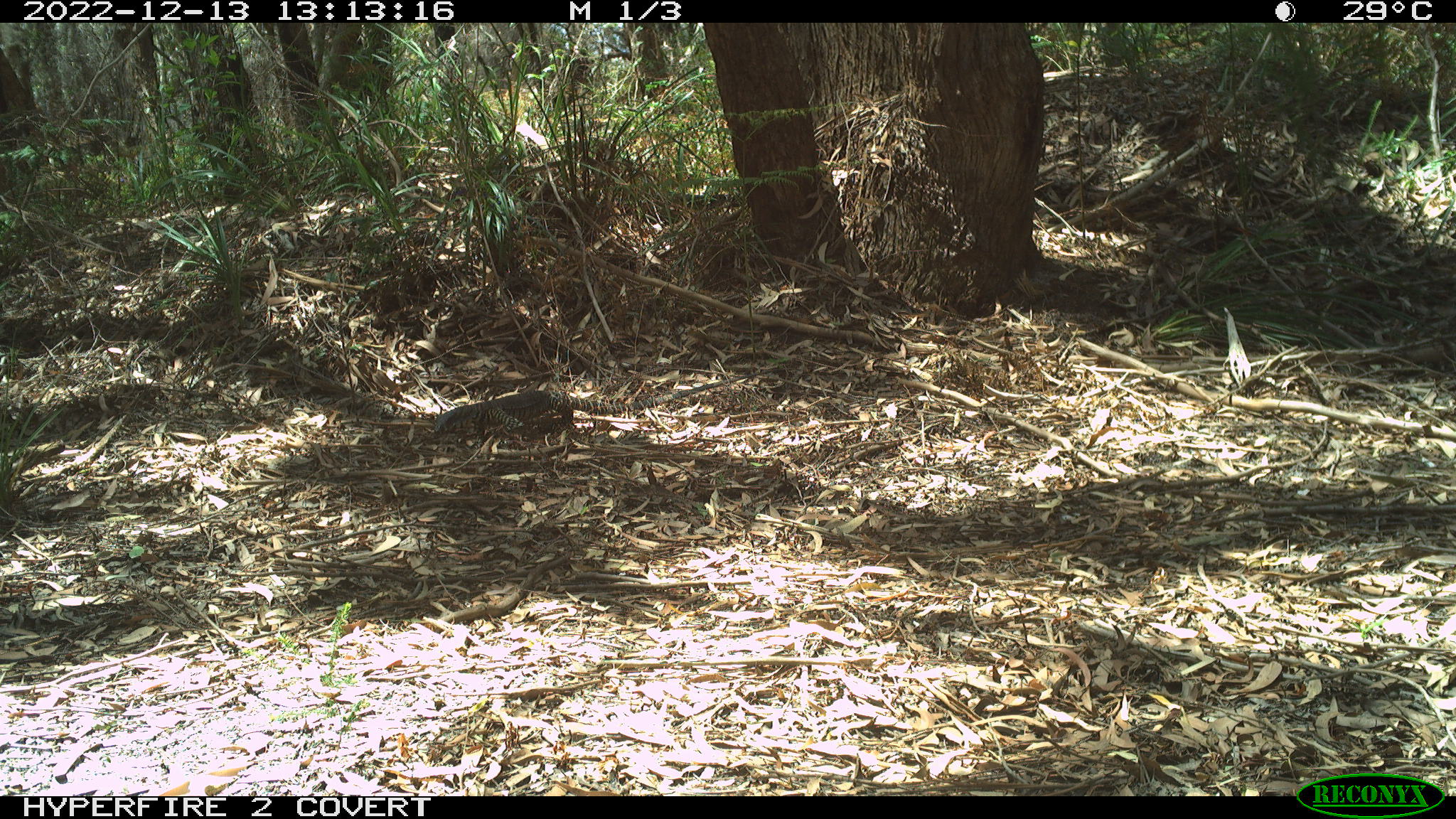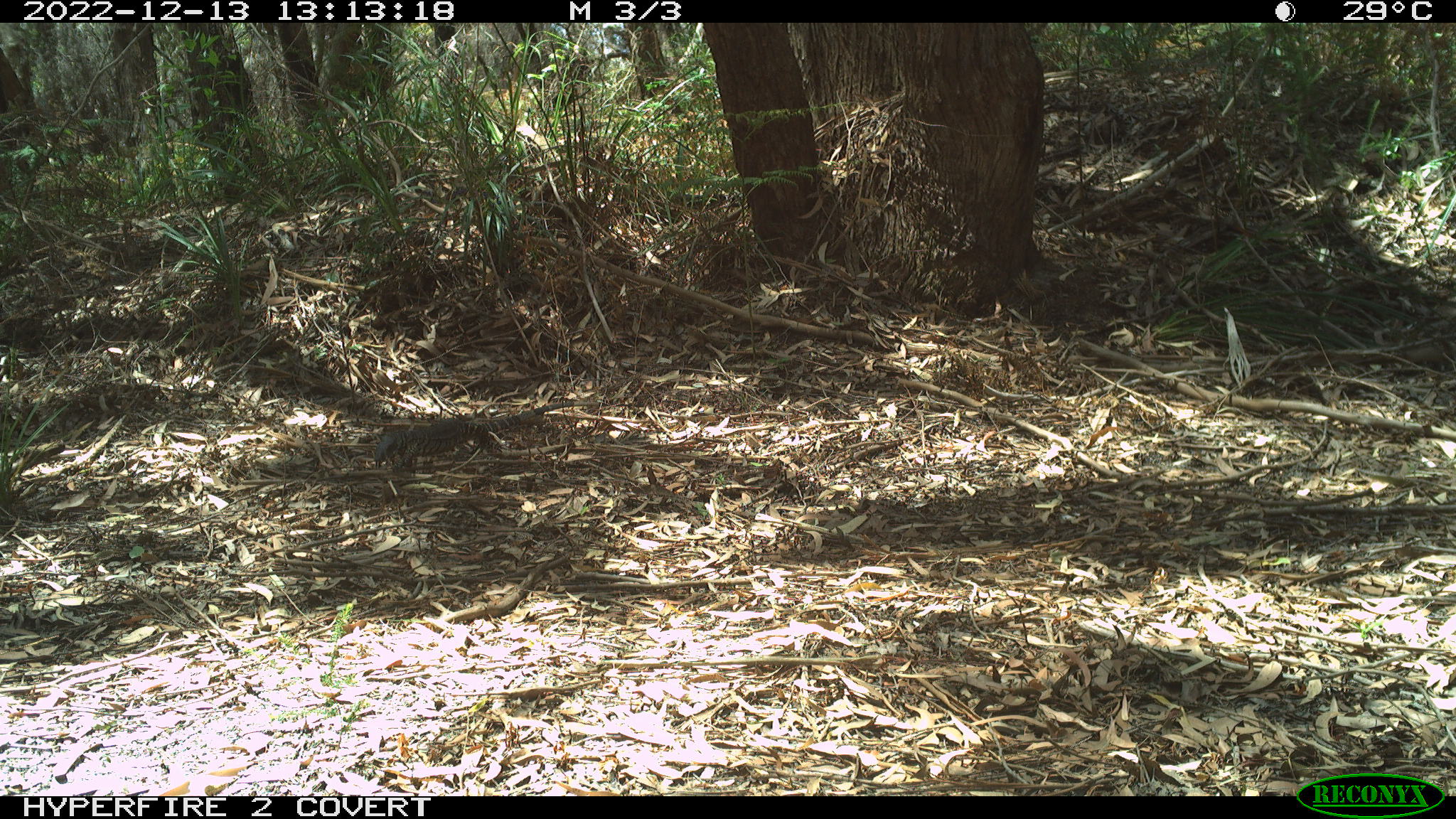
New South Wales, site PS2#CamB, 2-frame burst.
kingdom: Animalia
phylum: Chordata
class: Reptilia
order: Squamata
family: Varanidae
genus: Varanus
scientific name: Varanus varius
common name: lace monitor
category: goanna